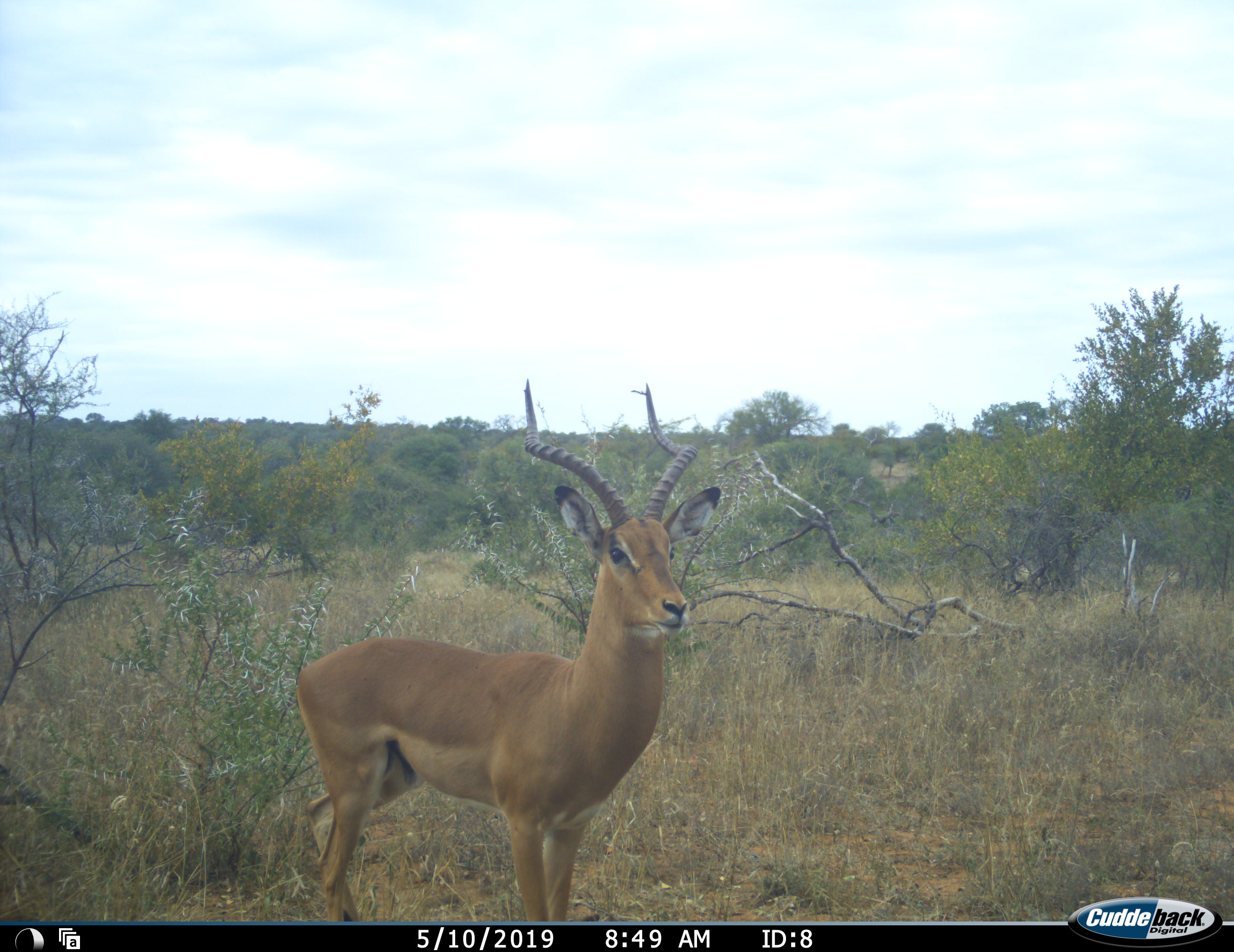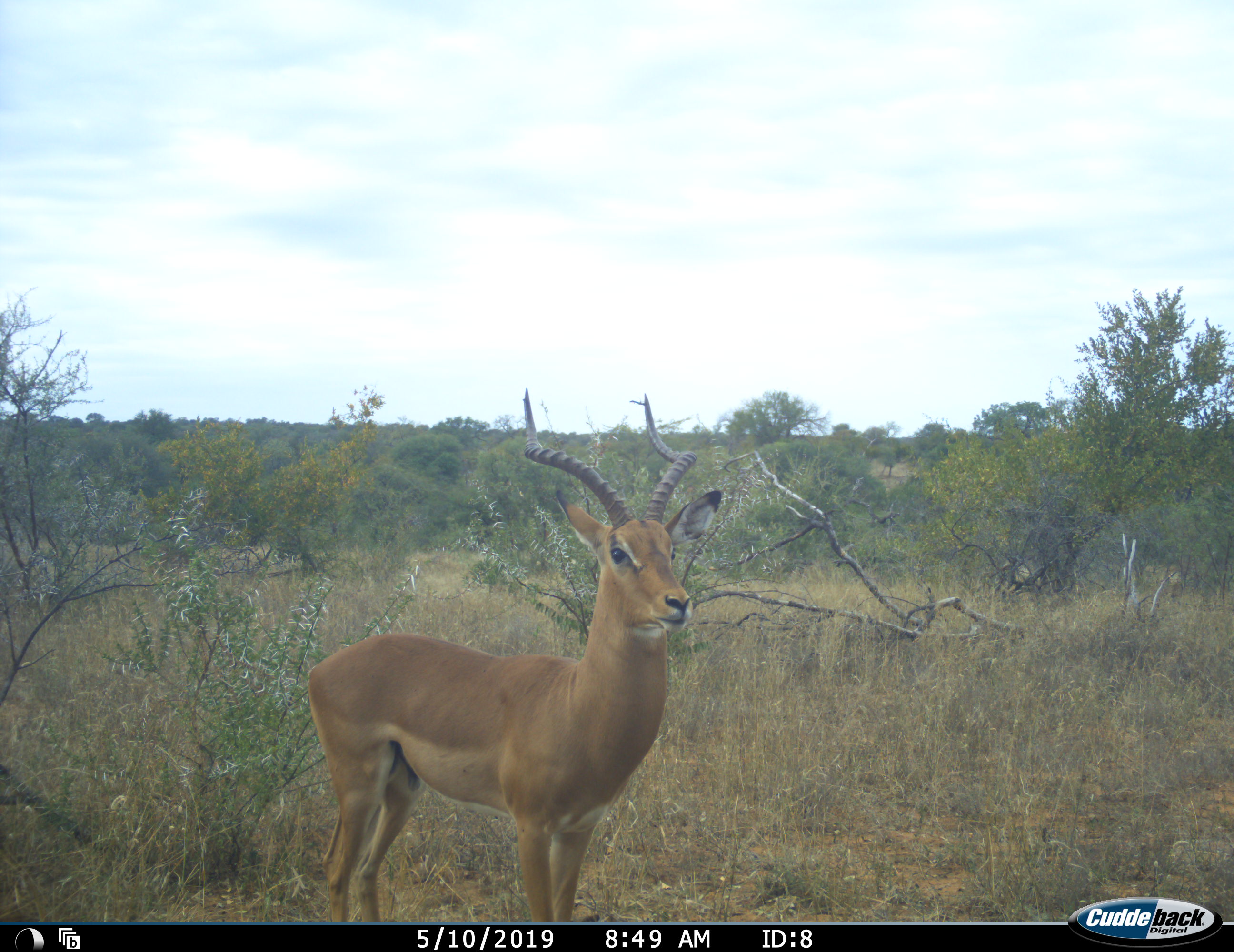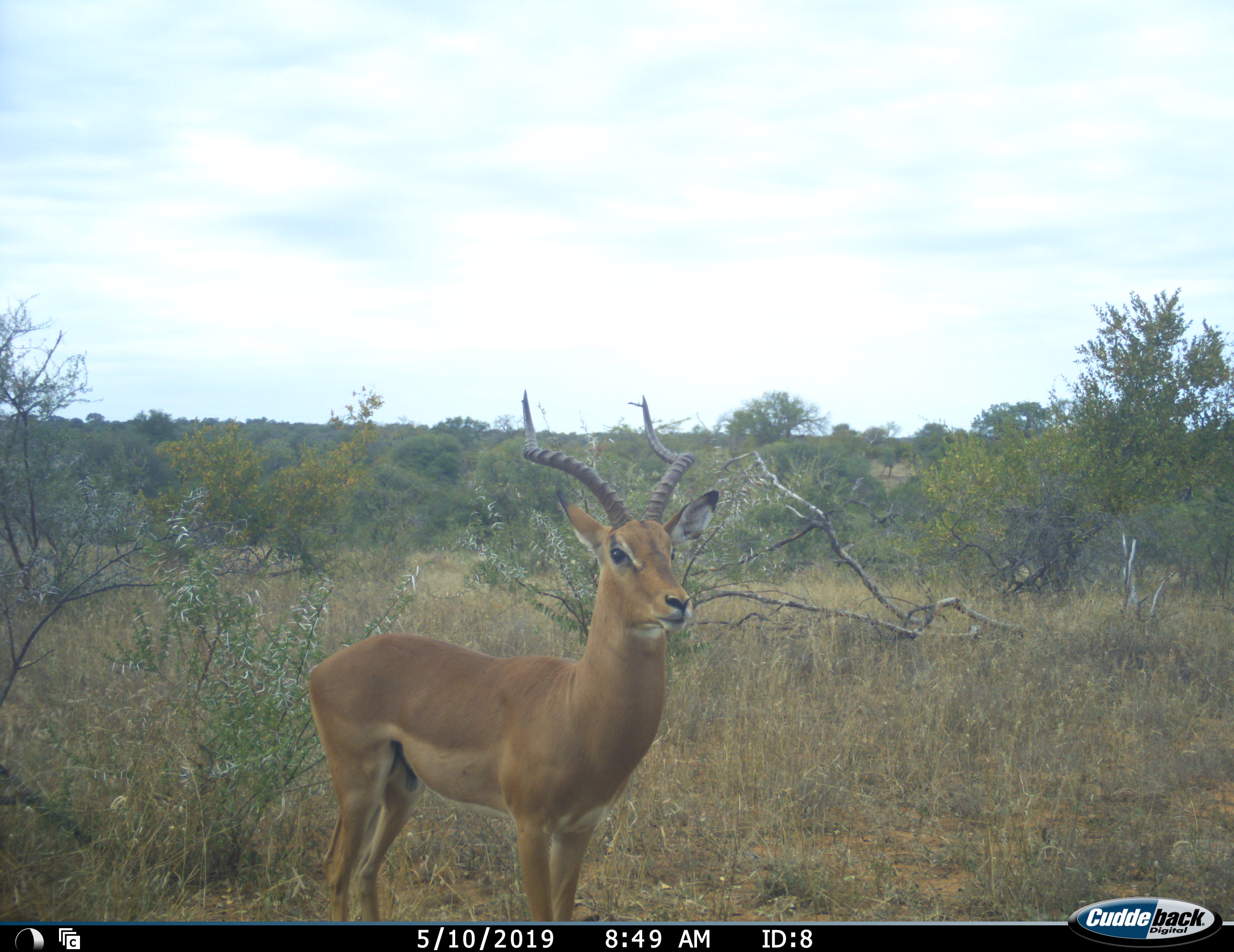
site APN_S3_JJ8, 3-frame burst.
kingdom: Animalia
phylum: Chordata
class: Mammalia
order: Artiodactyla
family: Bovidae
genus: Aepyceros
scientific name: Aepyceros melampus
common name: impala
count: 1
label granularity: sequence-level